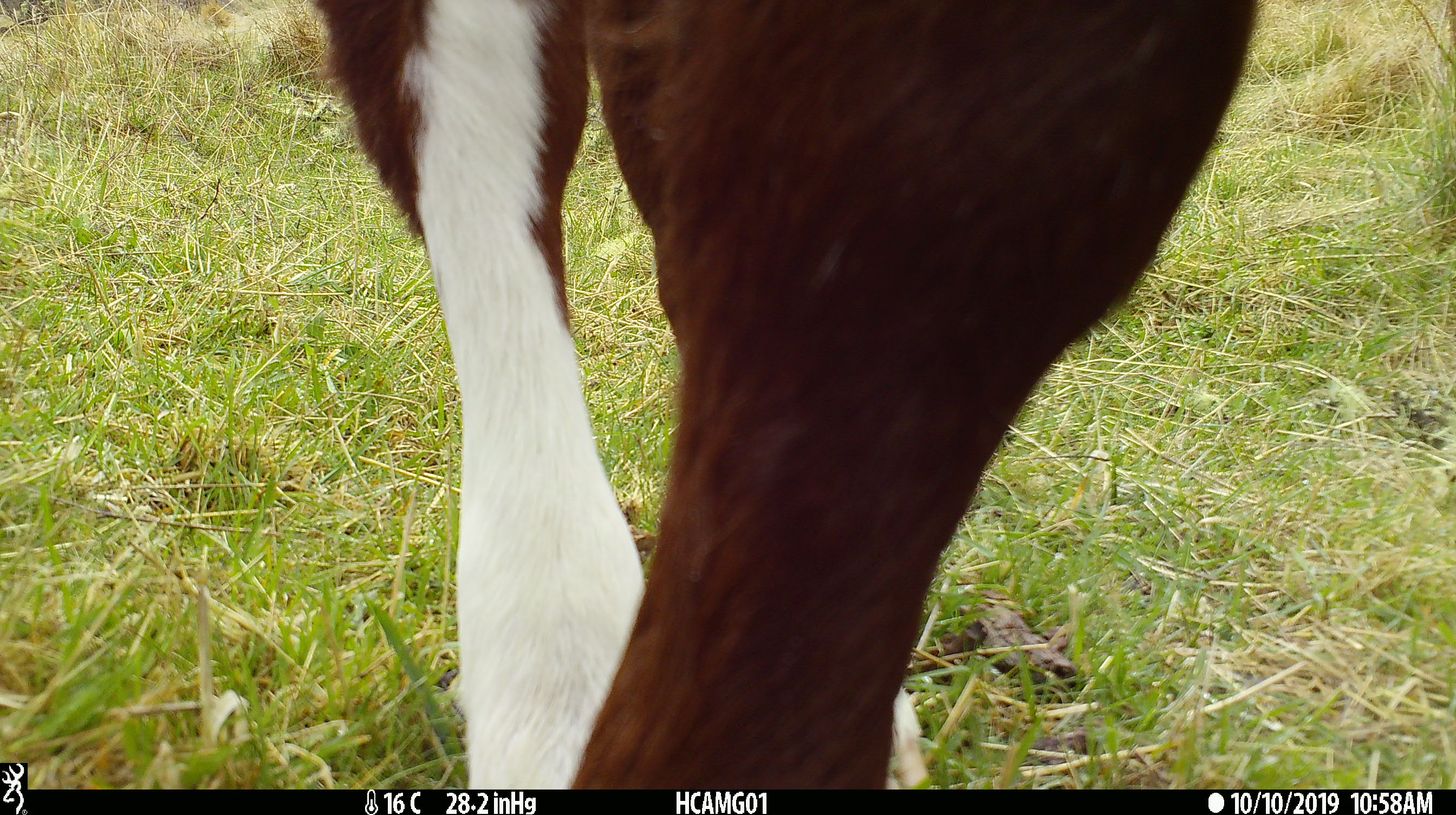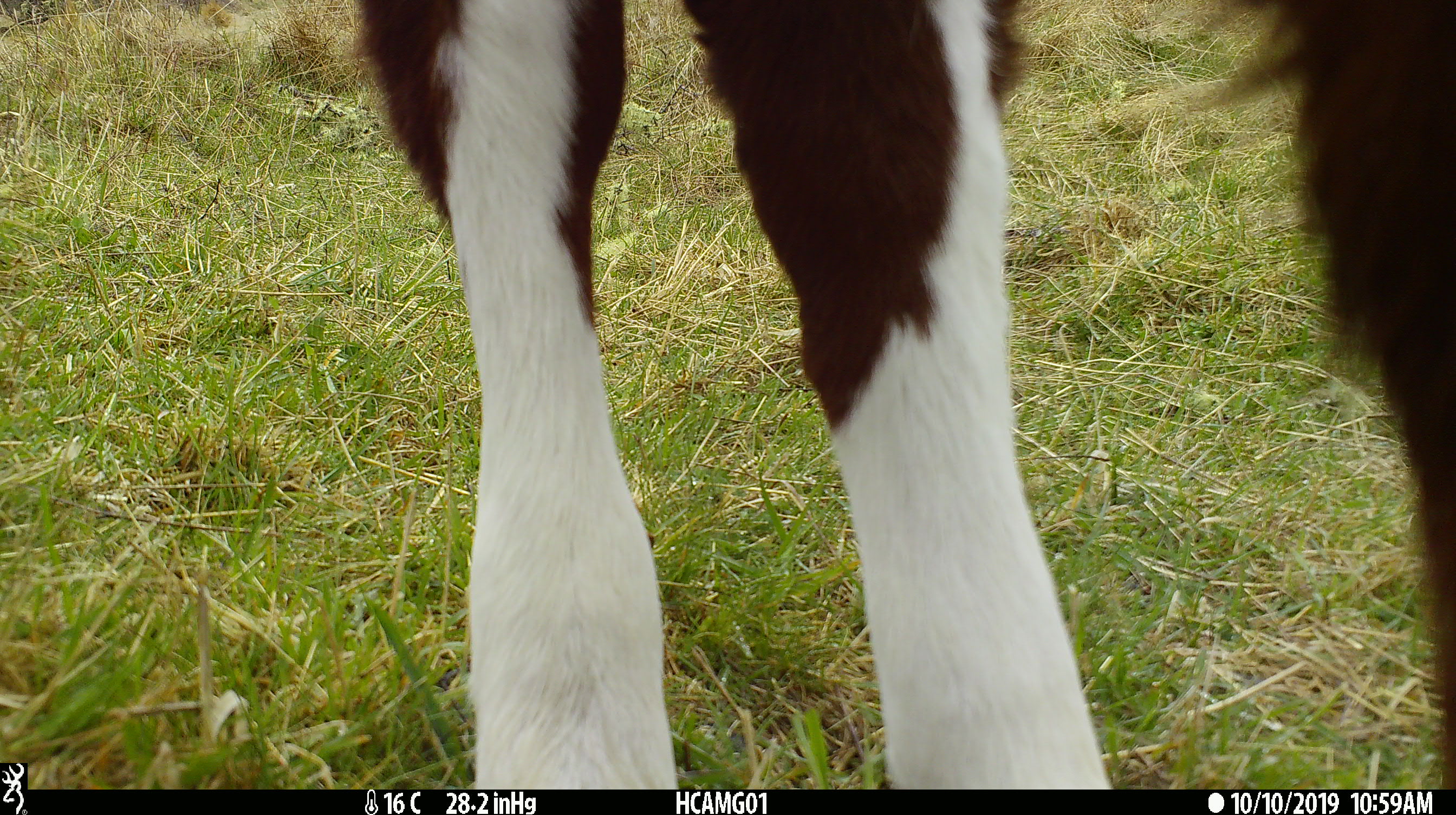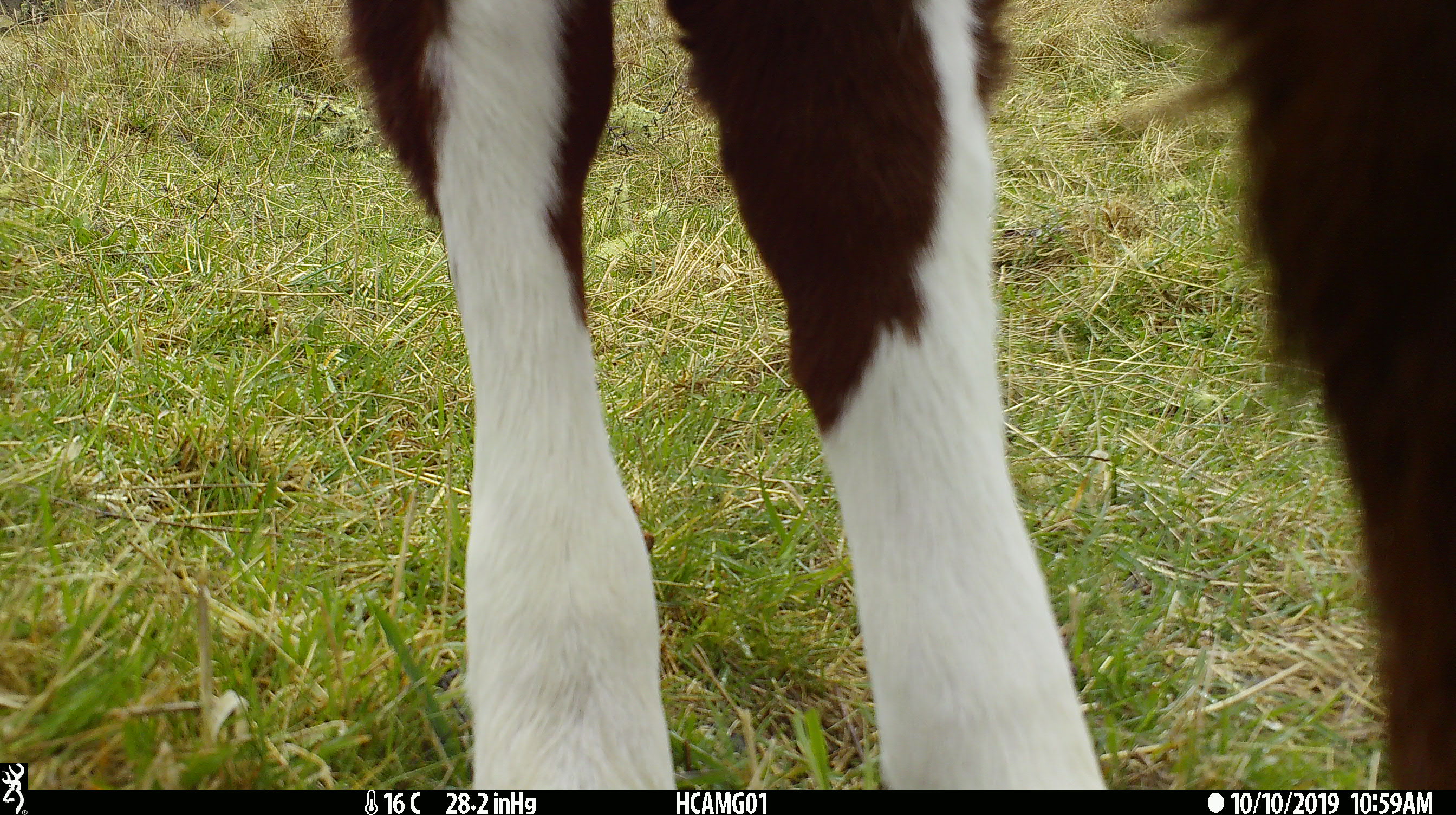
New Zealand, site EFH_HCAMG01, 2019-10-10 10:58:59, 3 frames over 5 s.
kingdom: Animalia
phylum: Chordata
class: Mammalia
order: Artiodactyla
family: Bovidae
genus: Bos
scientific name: Bos taurus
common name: domestic cow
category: cow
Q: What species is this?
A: Cow (domestic cow) (Bos taurus).